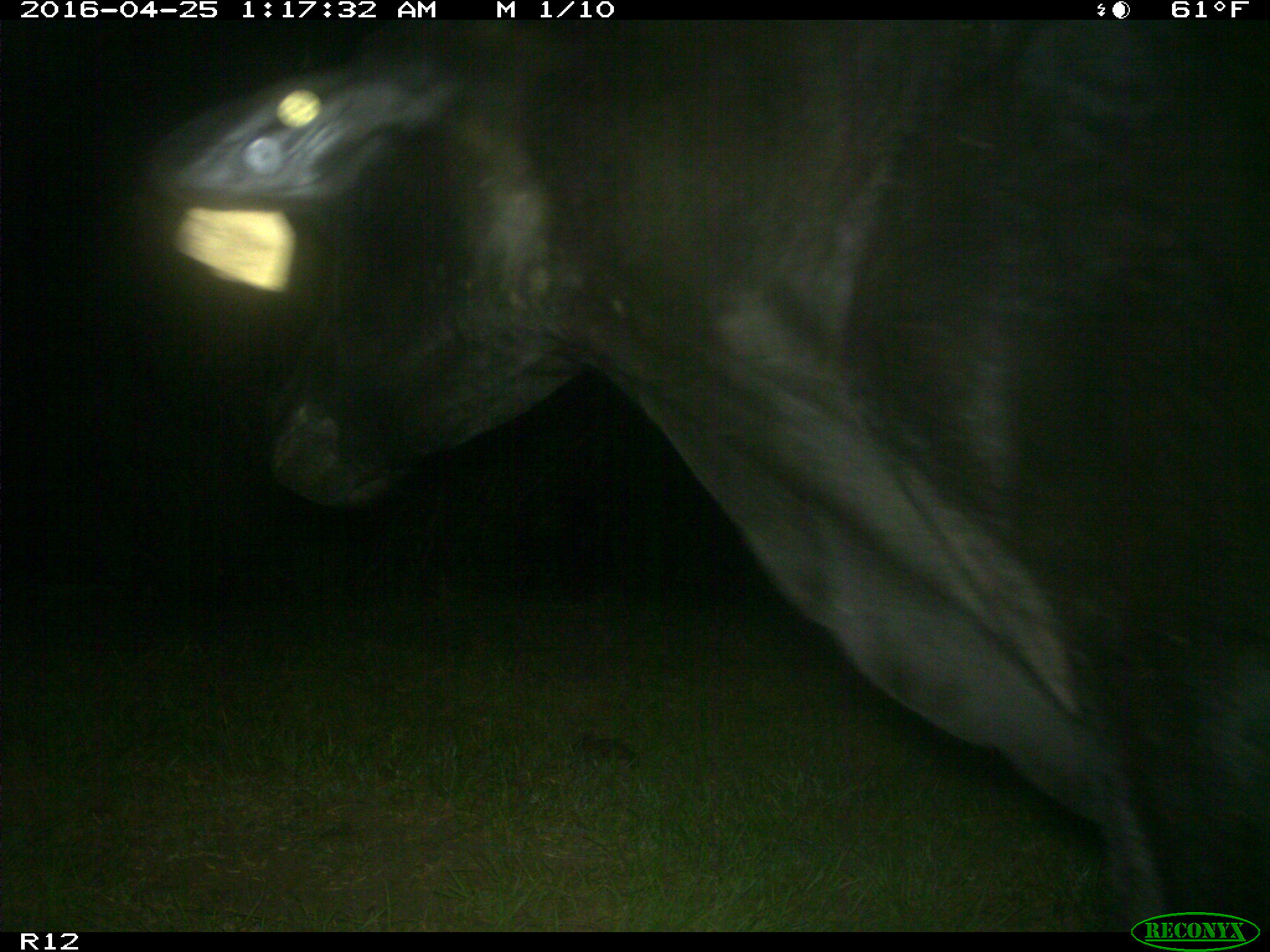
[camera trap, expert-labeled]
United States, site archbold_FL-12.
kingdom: Animalia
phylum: Chordata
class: Mammalia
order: Artiodactyla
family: Bovidae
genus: Bos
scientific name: Bos taurus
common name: domestic cow